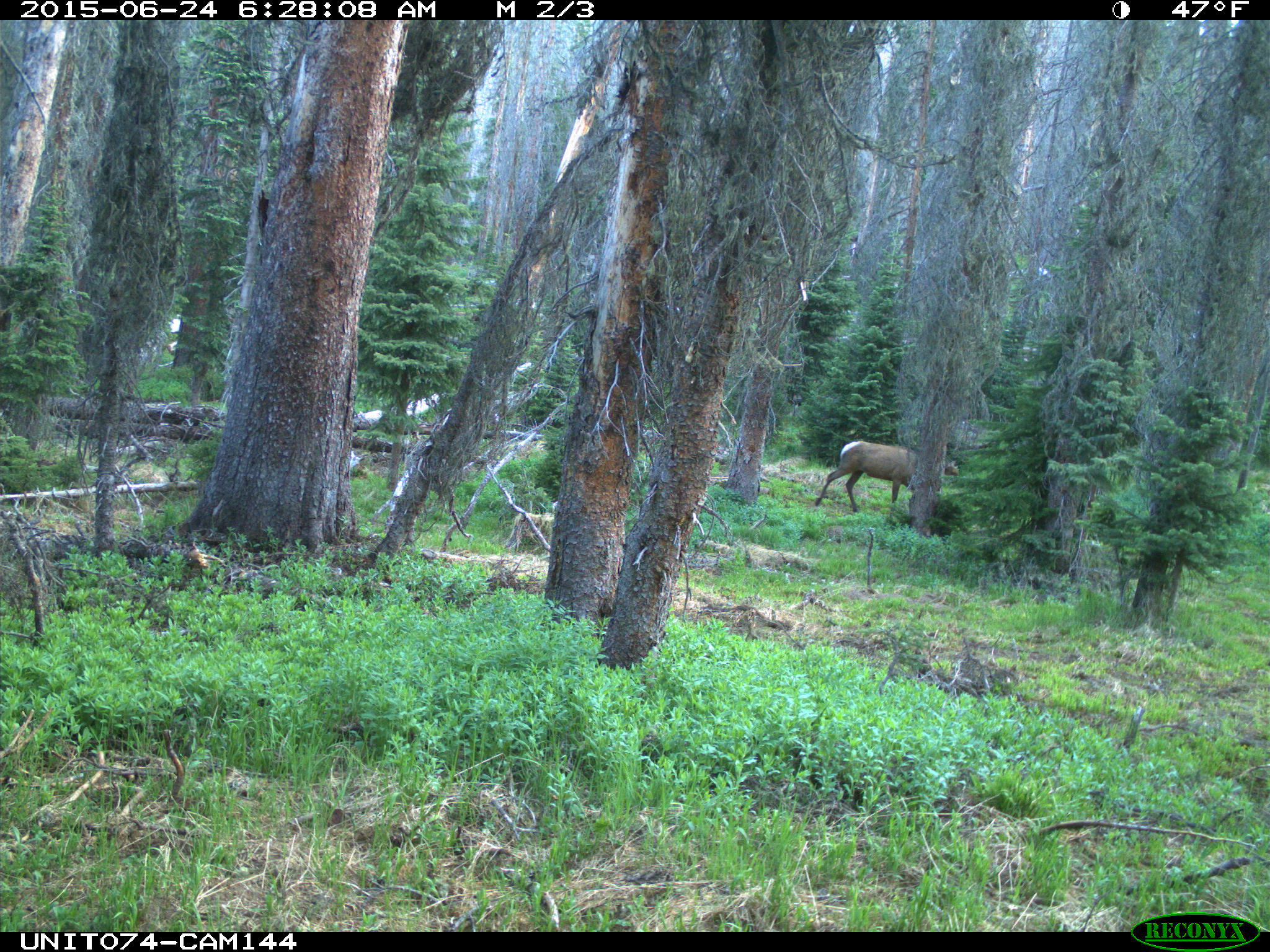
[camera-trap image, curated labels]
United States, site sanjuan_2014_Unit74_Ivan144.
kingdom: Animalia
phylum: Chordata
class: Mammalia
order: Artiodactyla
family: Cervidae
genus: Cervus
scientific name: Cervus elaphus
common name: red deer